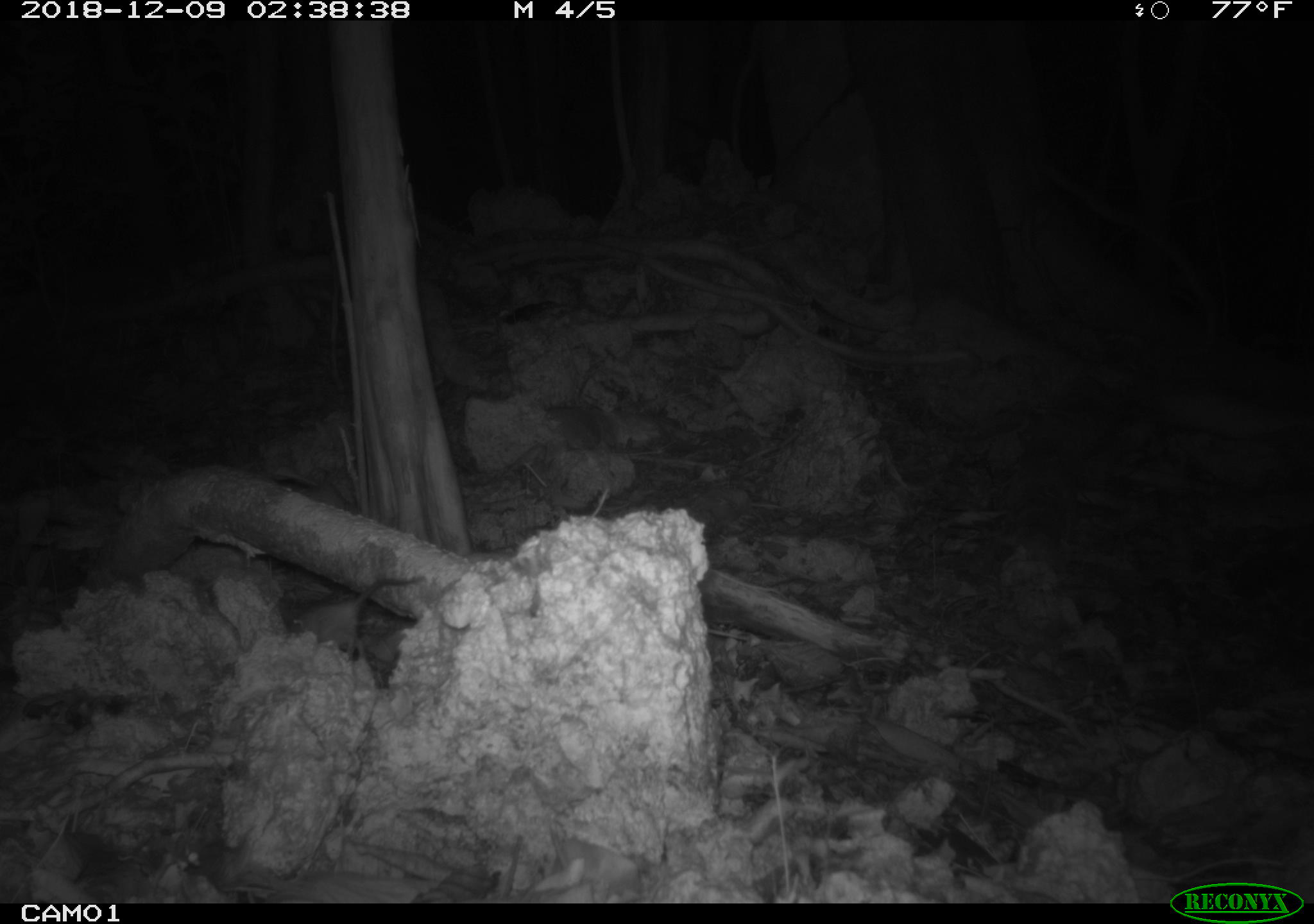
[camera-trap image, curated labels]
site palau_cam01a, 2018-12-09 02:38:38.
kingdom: Animalia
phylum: Chordata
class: Mammalia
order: Rodentia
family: Muridae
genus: Rattus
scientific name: Rattus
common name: rat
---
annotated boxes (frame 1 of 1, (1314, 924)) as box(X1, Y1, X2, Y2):
rat: box(274, 573, 426, 685)